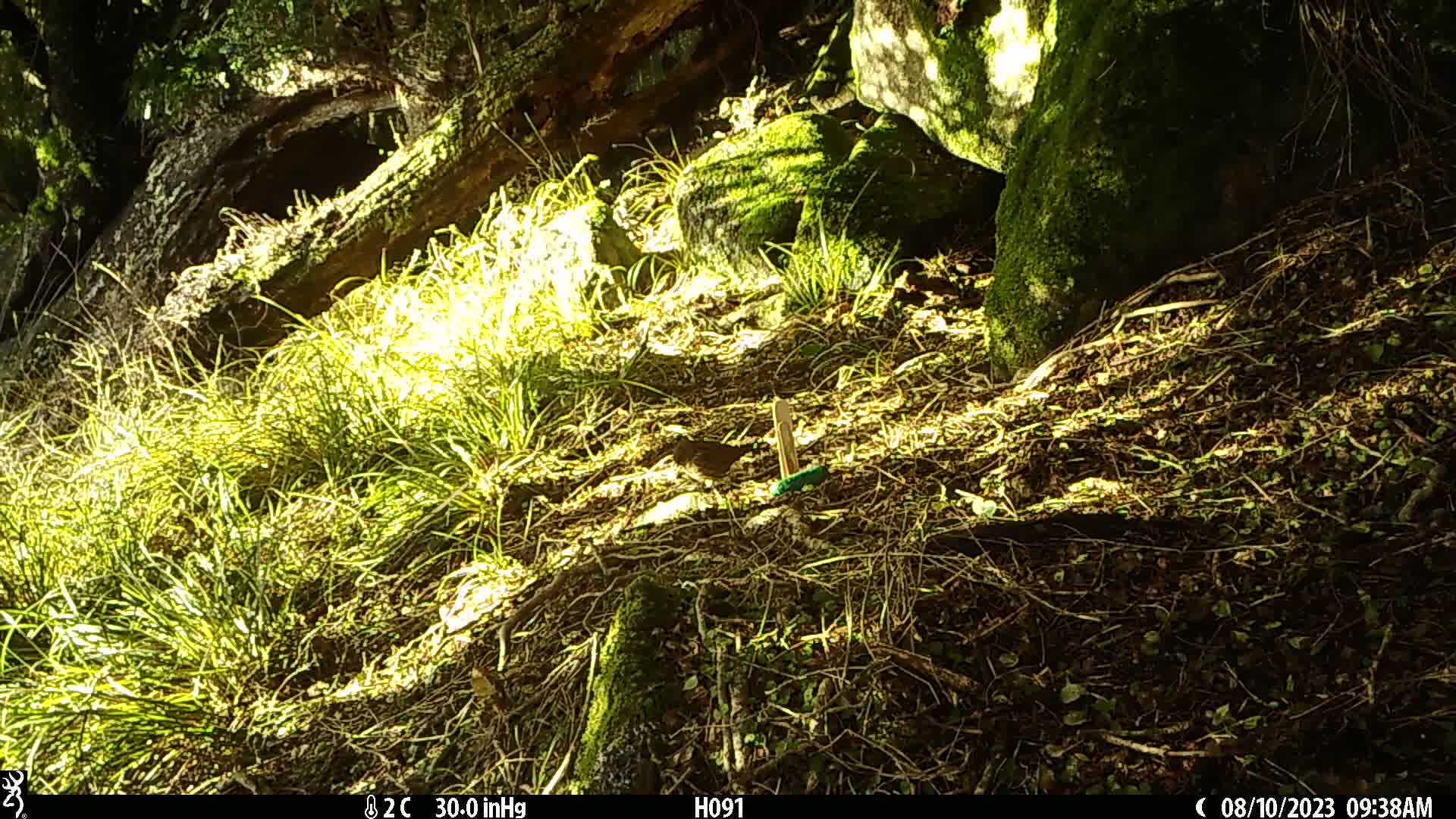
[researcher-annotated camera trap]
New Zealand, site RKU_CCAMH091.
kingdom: Animalia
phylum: Chordata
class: Aves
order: Passeriformes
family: Prunellidae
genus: Prunella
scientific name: Prunella modularis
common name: dunnock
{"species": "dunnock (Prunella modularis)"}